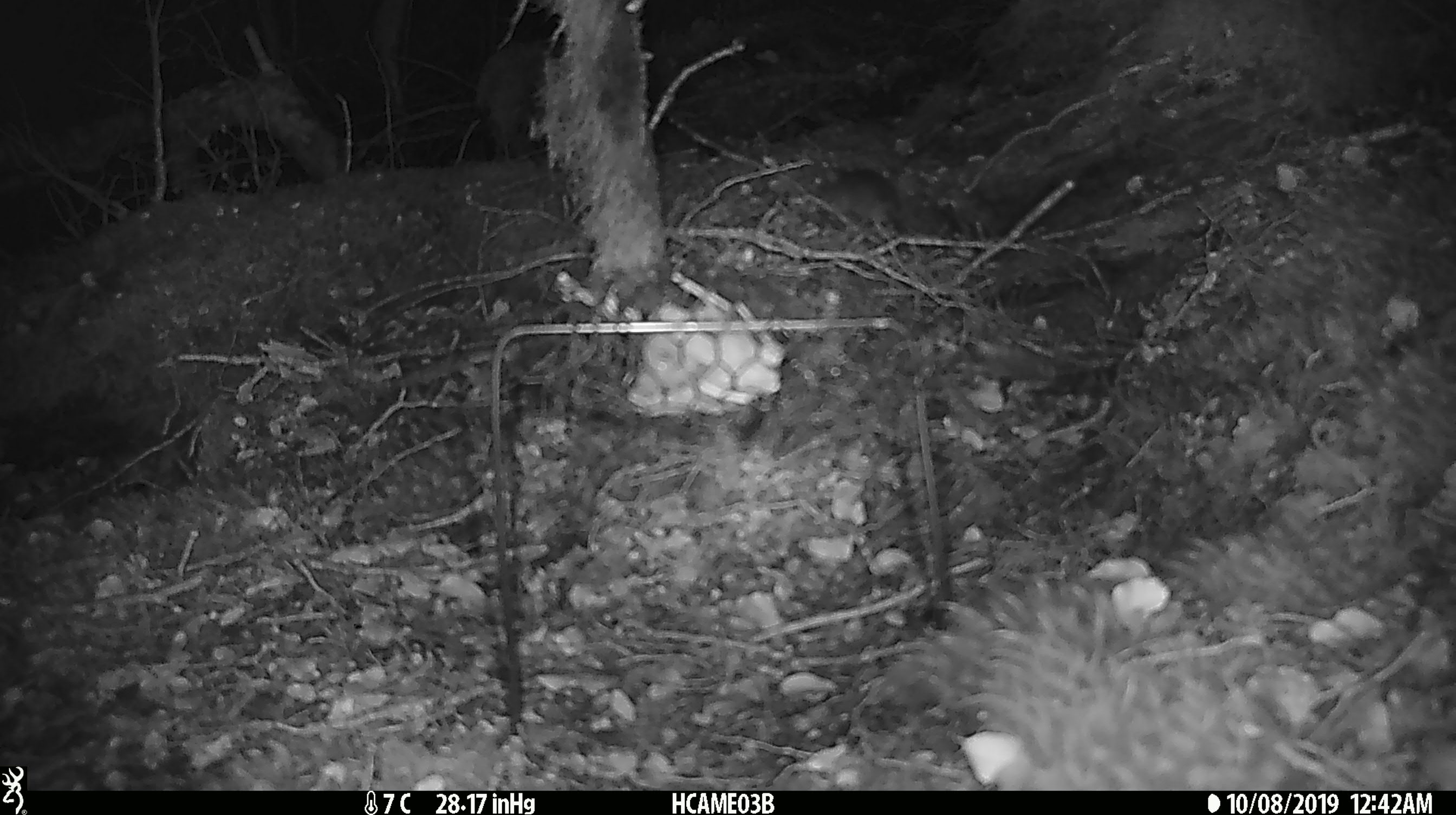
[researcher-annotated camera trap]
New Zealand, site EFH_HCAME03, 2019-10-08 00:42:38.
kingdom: Animalia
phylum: Chordata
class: Mammalia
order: Rodentia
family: Muridae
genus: Mus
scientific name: Mus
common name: mouse